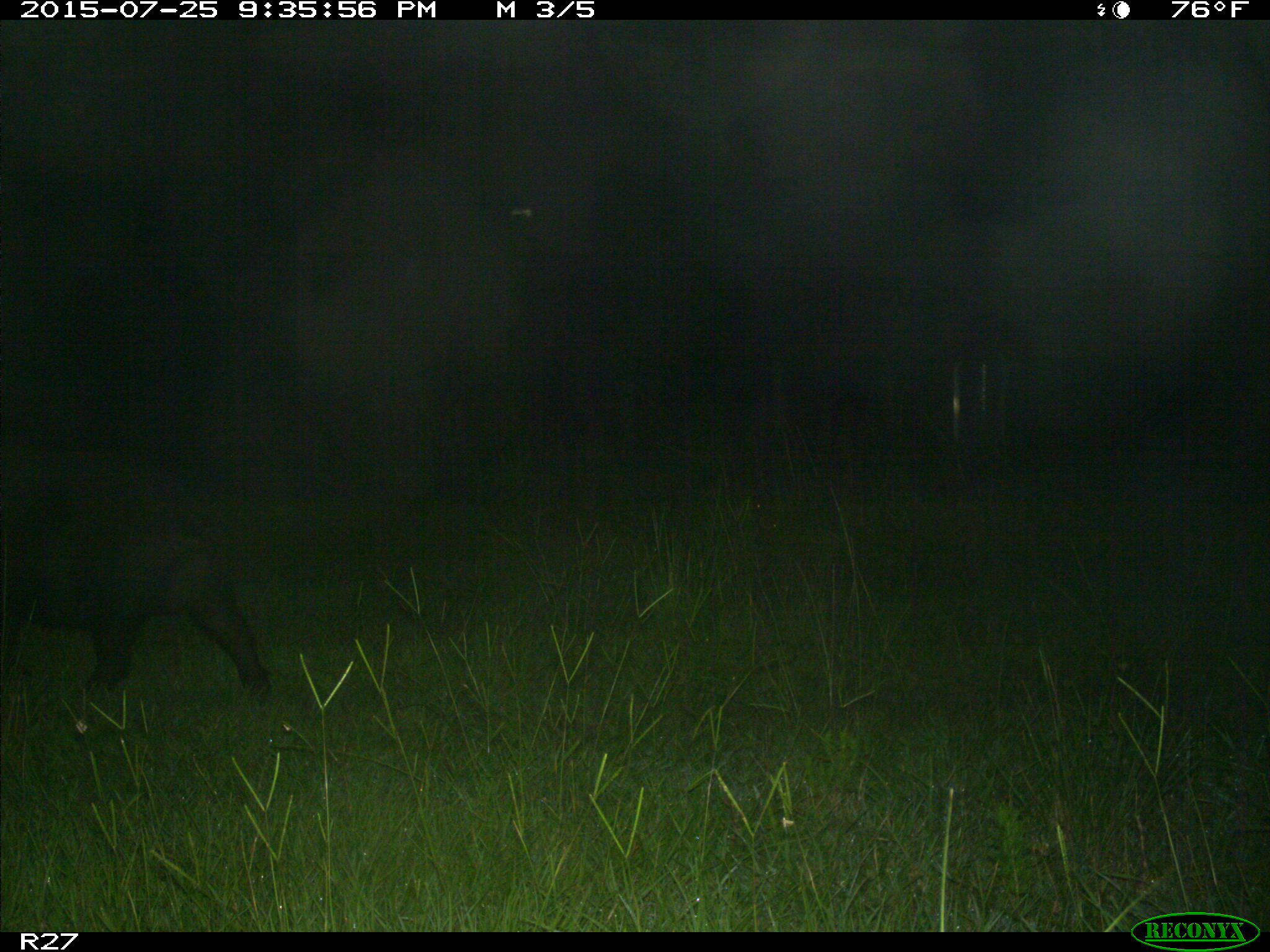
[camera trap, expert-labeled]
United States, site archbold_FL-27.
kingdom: Animalia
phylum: Chordata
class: Mammalia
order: Artiodactyla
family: Suidae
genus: Sus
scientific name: Sus scrofa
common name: wild boar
Sus scrofa (wild boar).